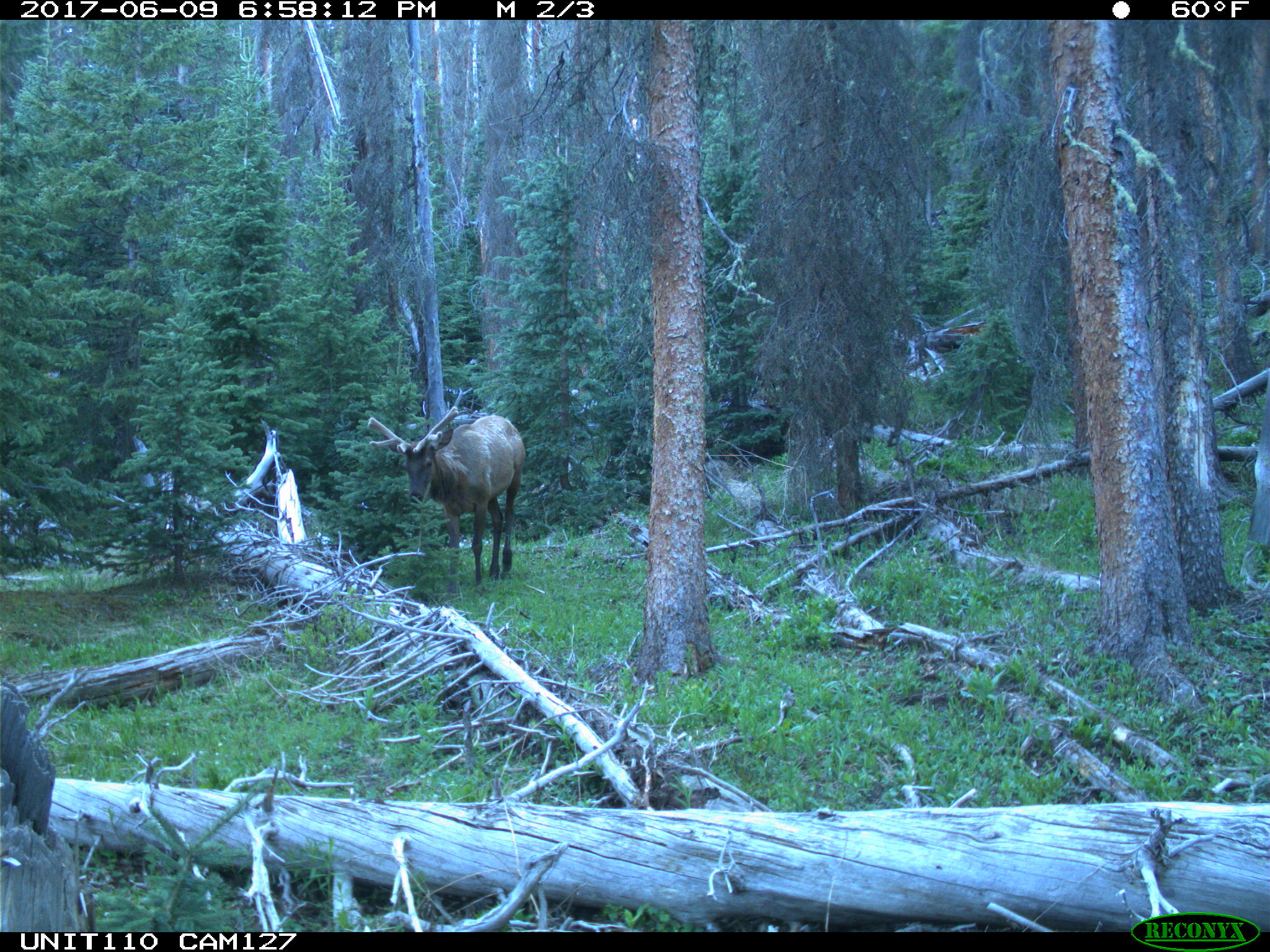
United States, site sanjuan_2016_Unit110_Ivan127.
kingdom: Animalia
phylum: Chordata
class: Mammalia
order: Artiodactyla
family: Cervidae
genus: Cervus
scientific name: Cervus elaphus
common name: red deer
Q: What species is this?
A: Cervus elaphus (red deer).